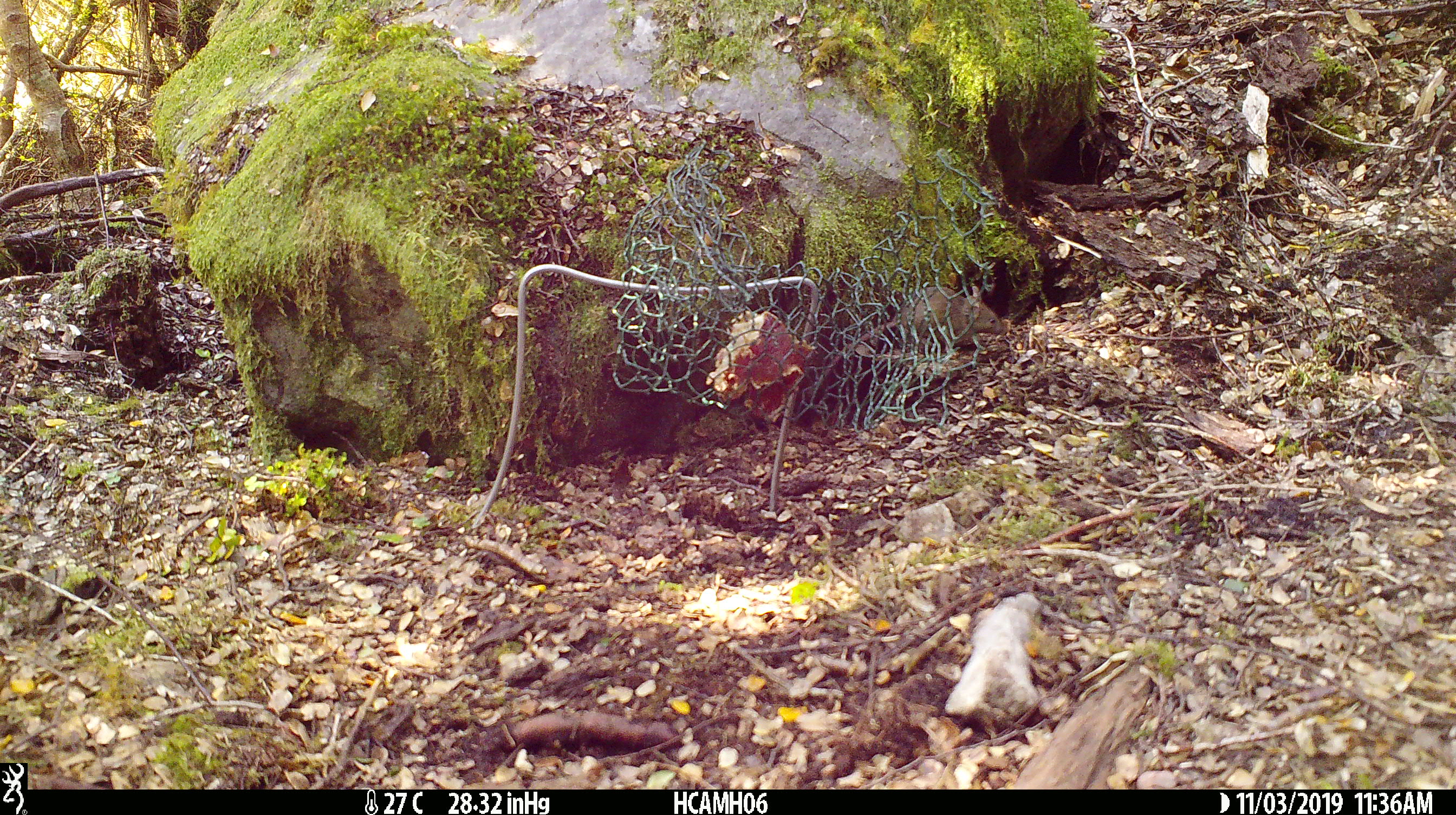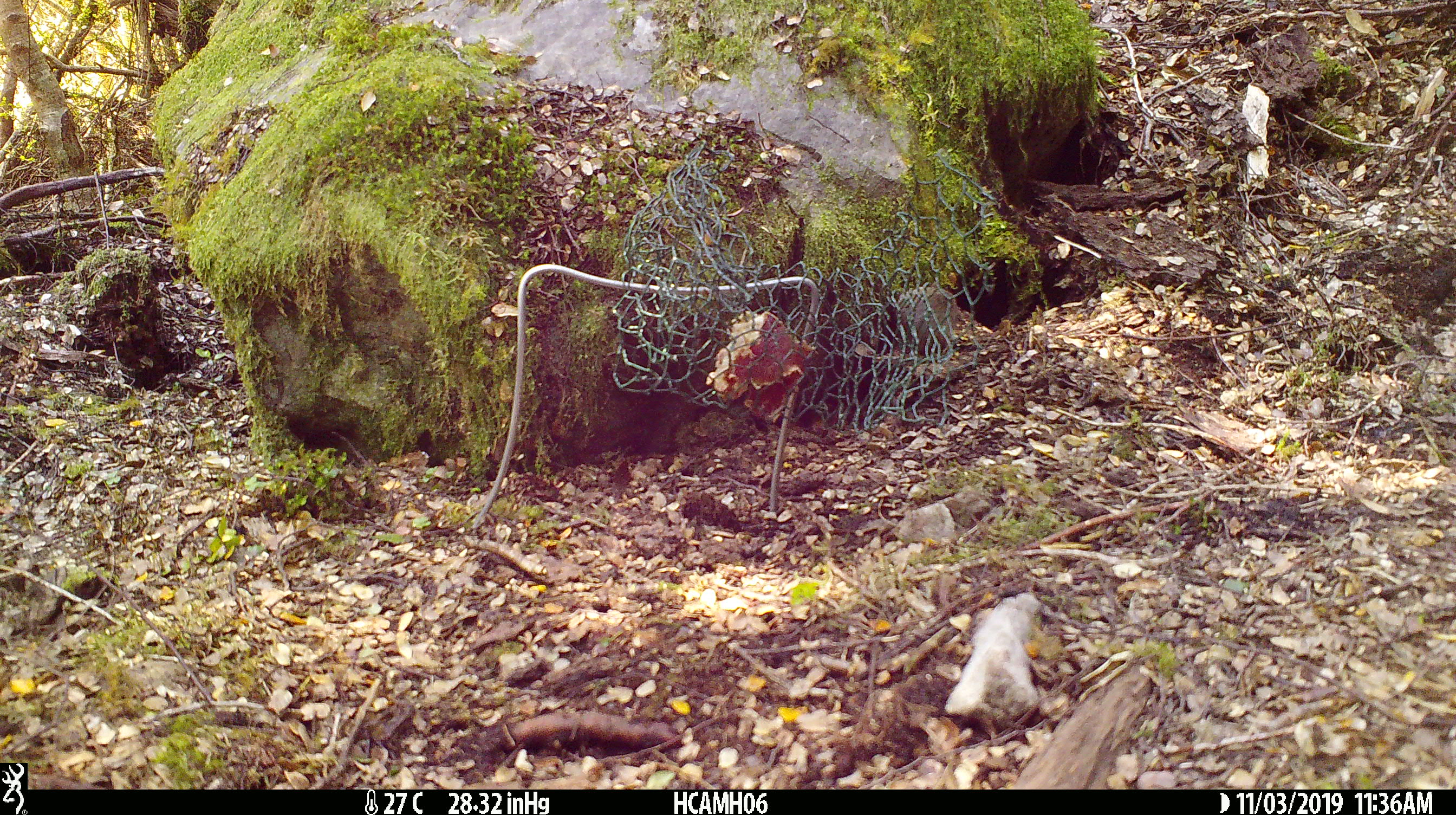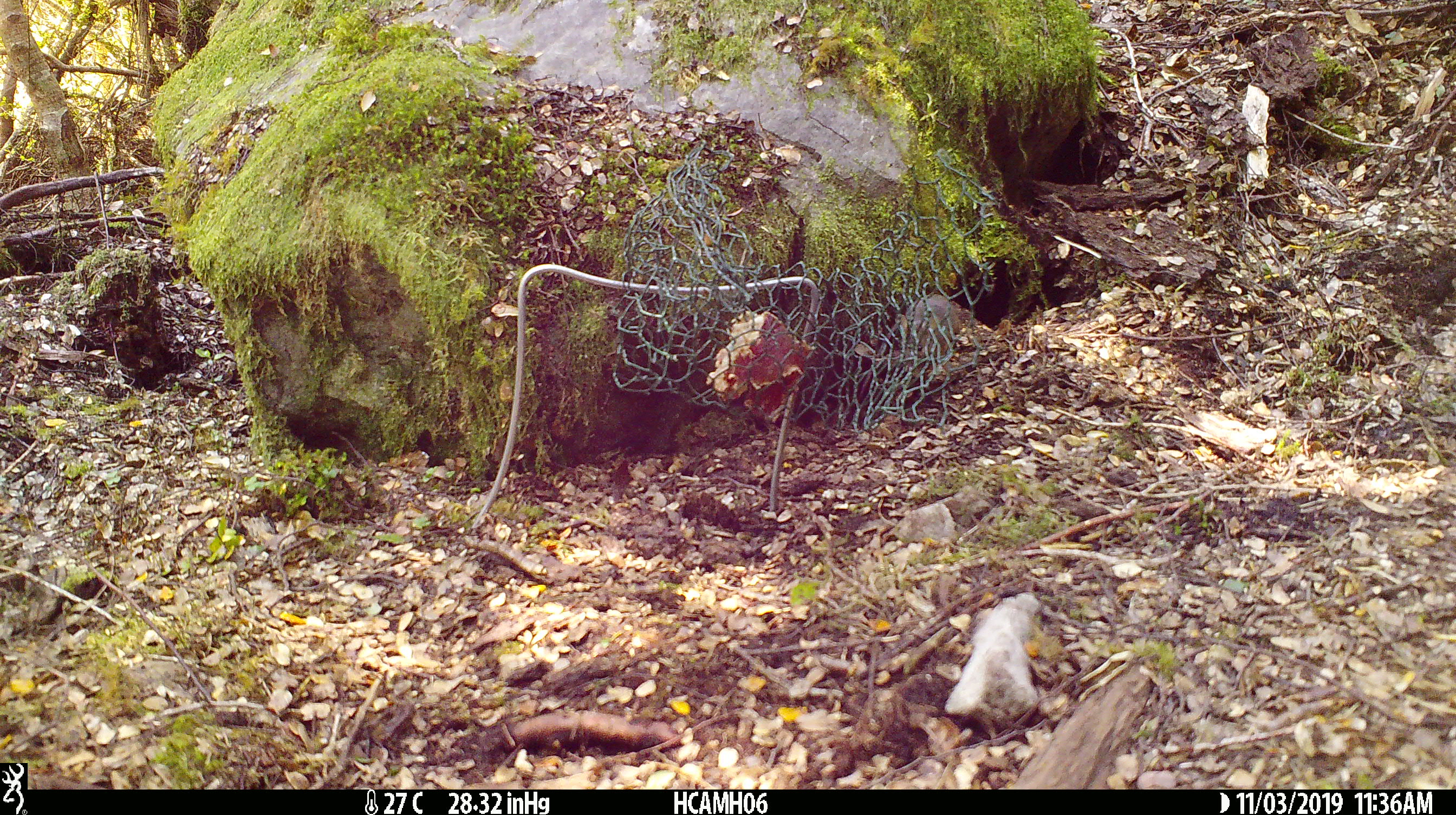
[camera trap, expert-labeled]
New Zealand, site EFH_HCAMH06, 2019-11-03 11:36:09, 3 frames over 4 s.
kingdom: Animalia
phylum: Chordata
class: Mammalia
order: Rodentia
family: Muridae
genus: Mus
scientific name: Mus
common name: mouse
Mouse (Mus).